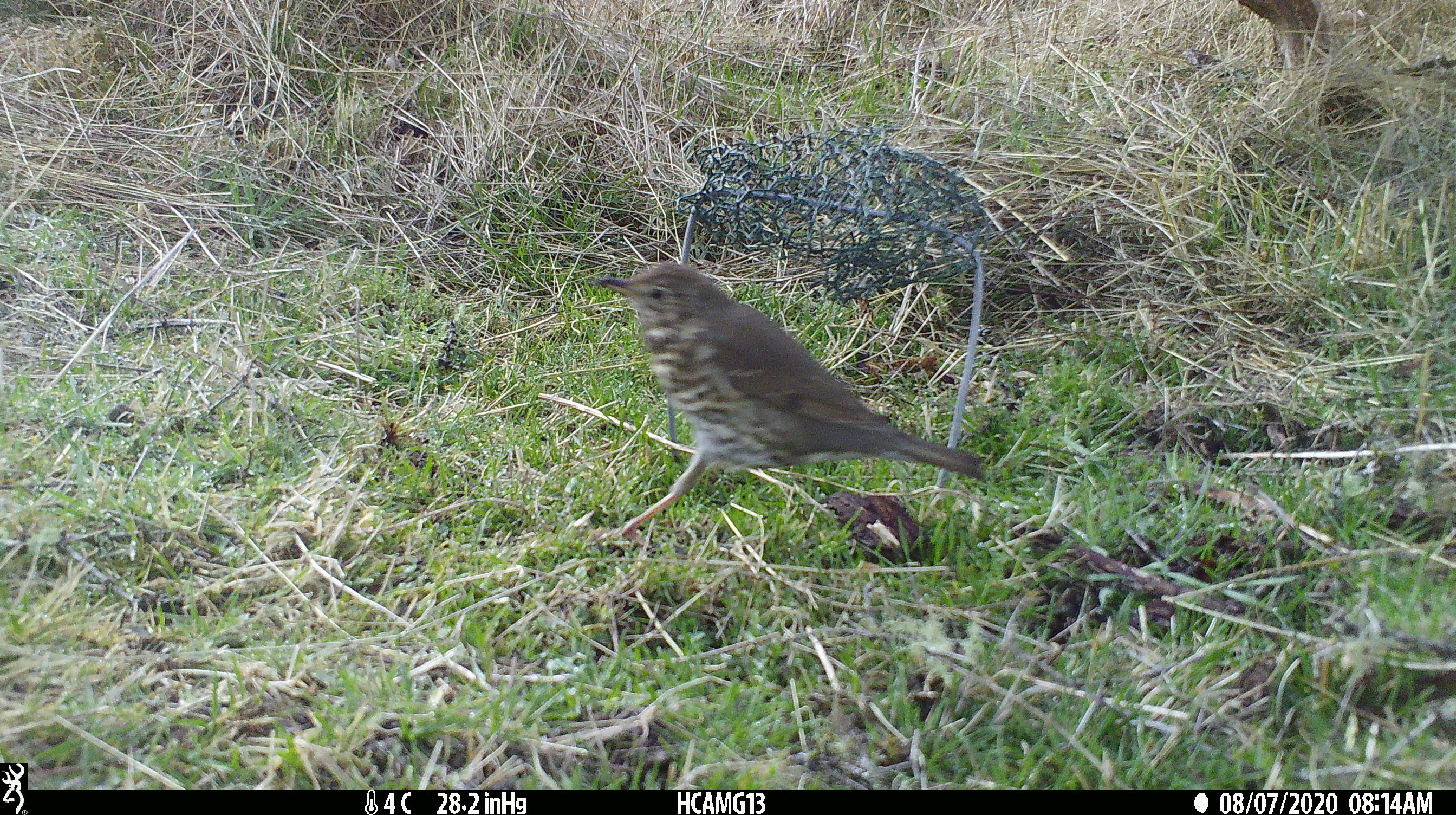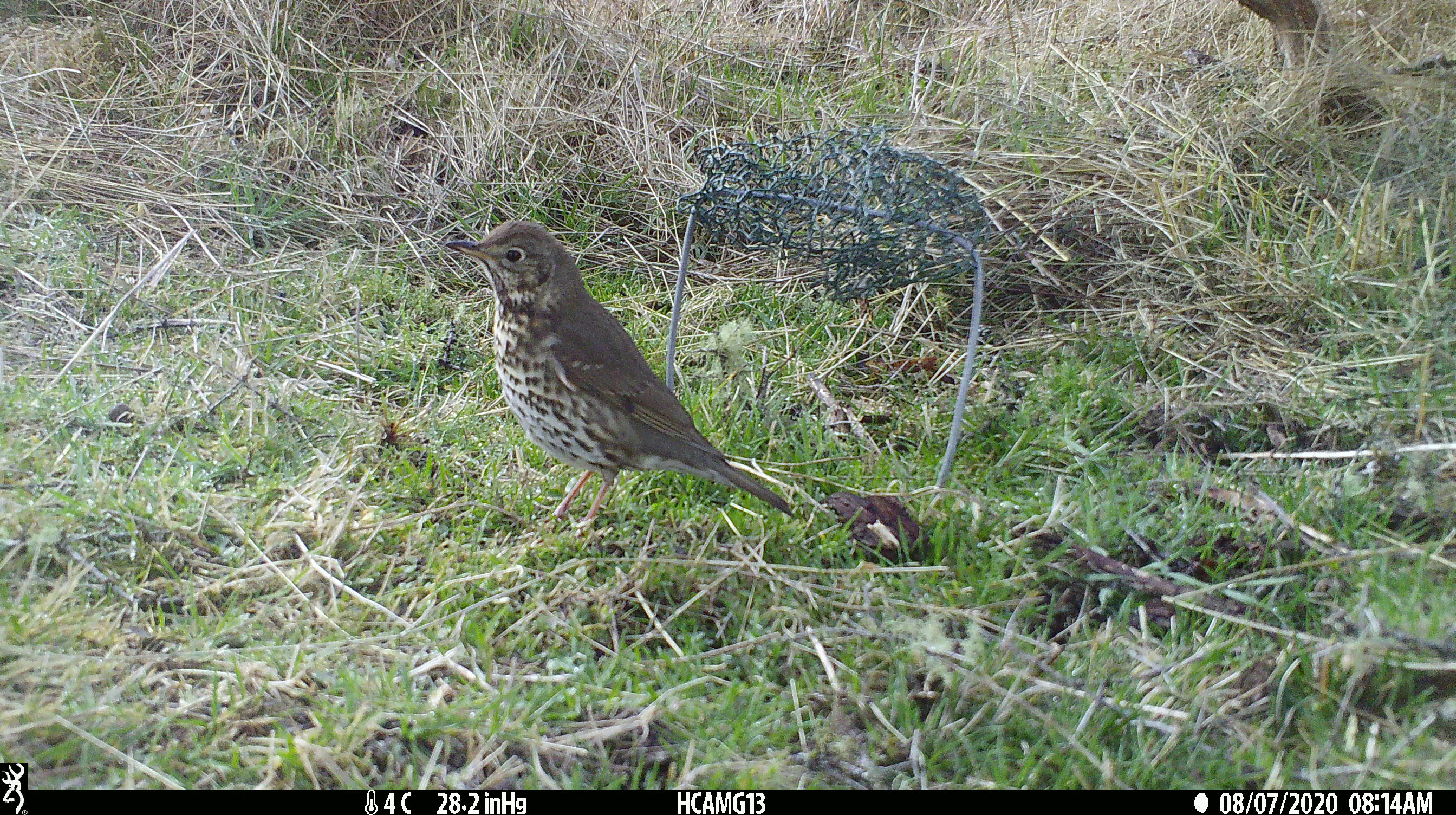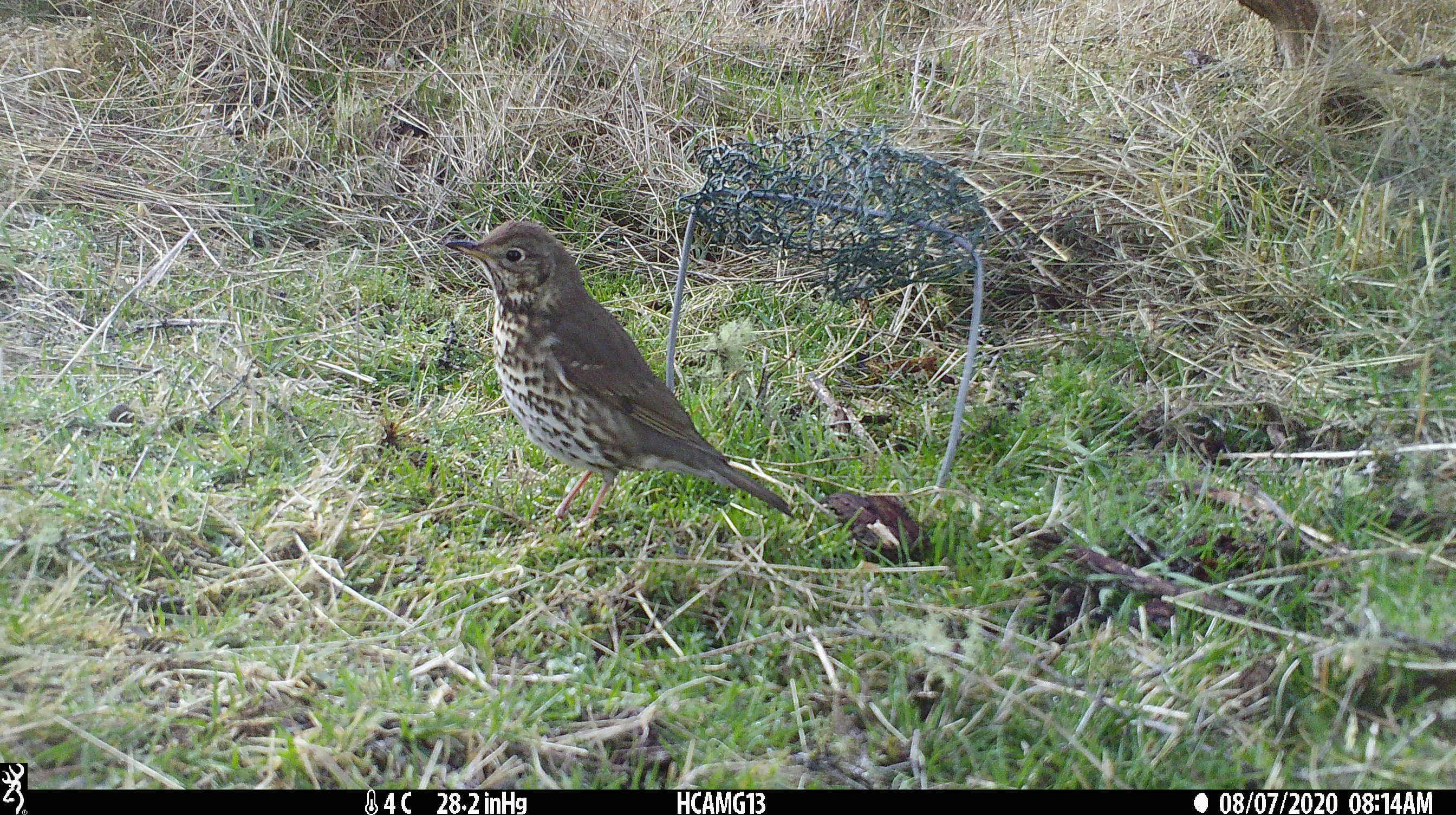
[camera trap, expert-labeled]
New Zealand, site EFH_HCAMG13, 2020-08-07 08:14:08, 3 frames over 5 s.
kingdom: Animalia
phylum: Chordata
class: Aves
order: Passeriformes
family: Turdidae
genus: Turdus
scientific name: Turdus philomelos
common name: song thrush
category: thrush